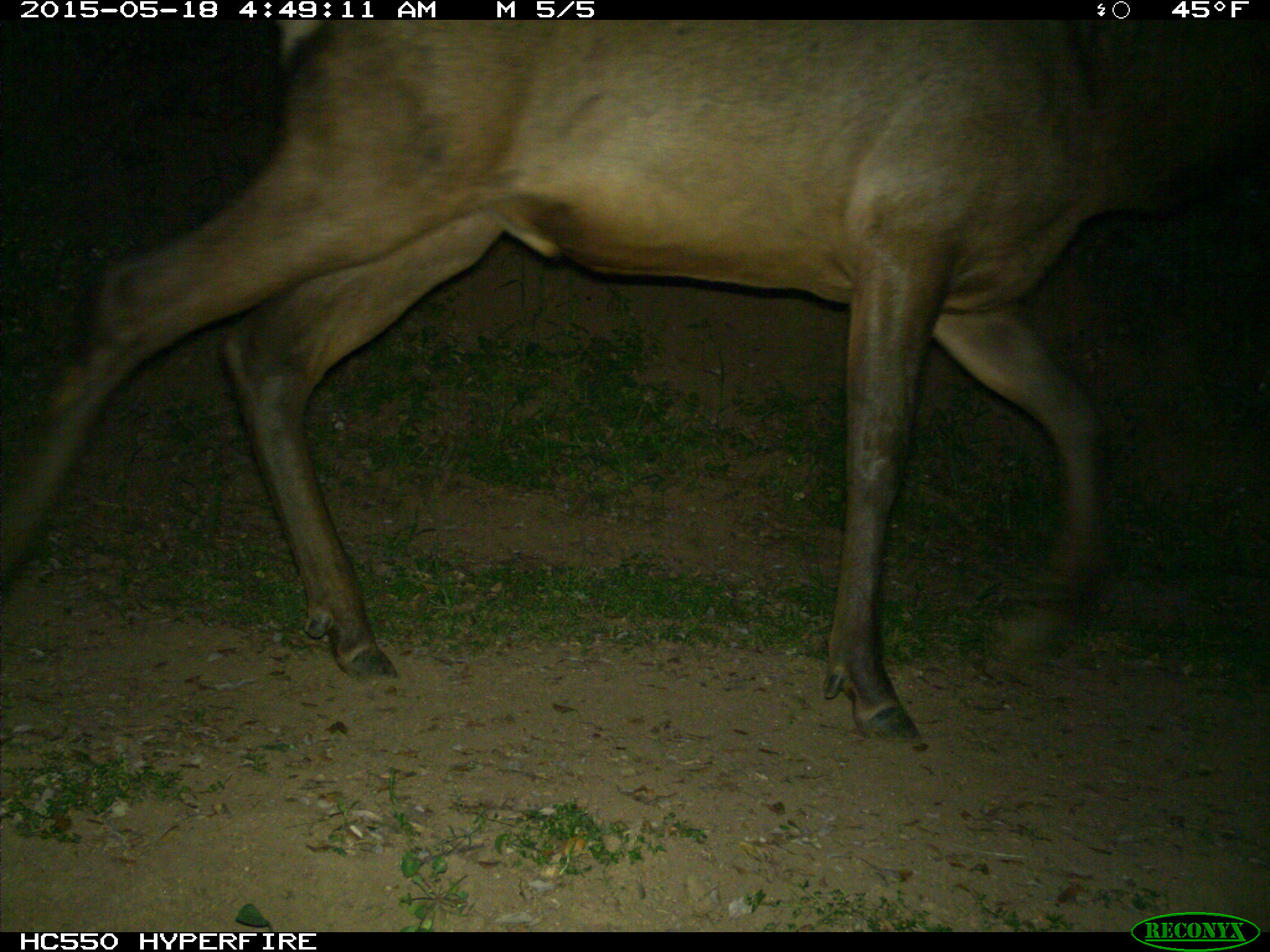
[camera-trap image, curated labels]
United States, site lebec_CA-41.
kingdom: Animalia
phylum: Chordata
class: Mammalia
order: Artiodactyla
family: Cervidae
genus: Cervus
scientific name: Cervus canadensis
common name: elk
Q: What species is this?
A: Cervus canadensis (elk).